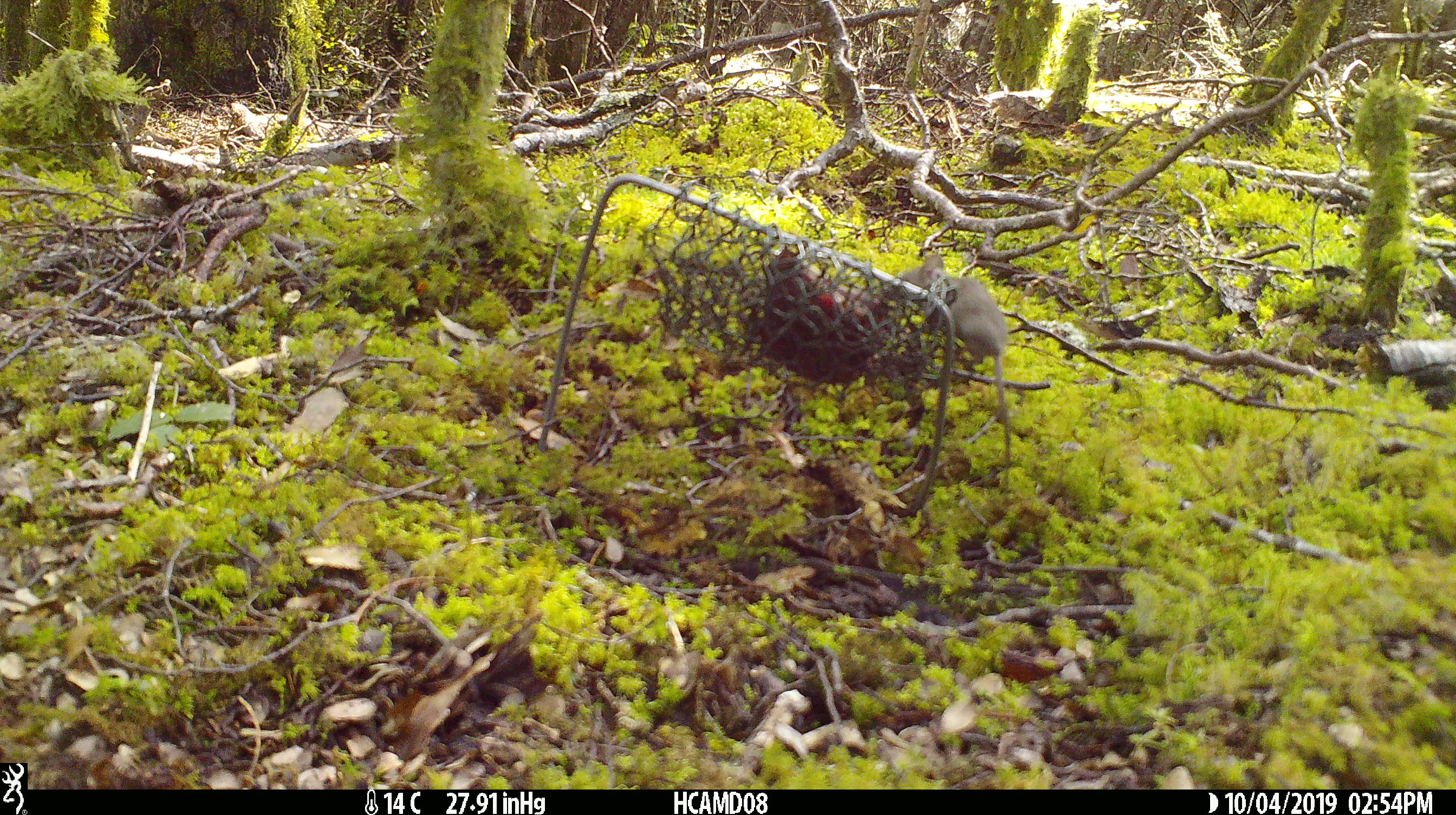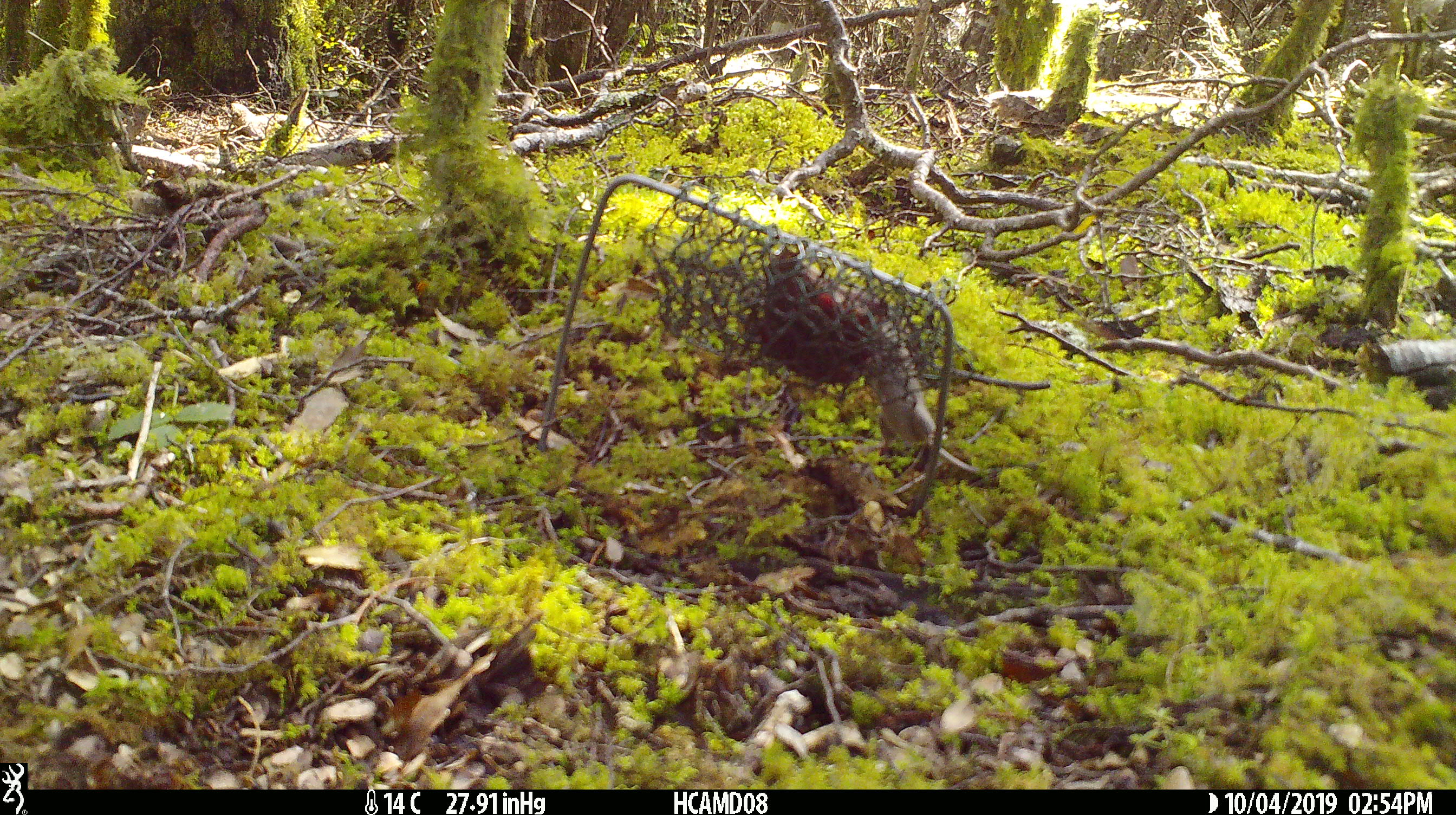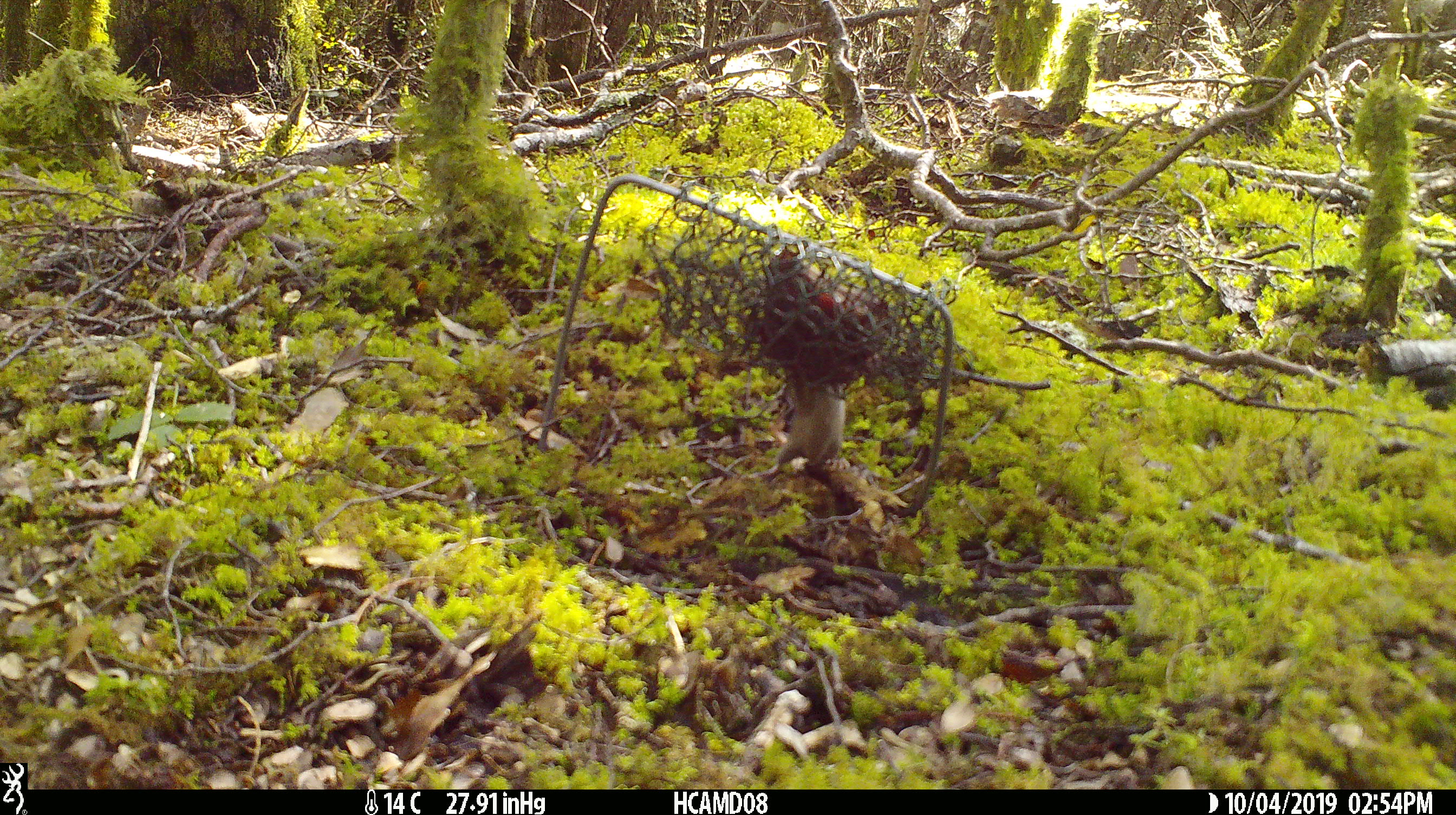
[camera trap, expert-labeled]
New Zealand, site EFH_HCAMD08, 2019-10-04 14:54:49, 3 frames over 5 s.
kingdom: Animalia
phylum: Chordata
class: Mammalia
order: Rodentia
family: Muridae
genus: Mus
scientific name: Mus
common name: mouse